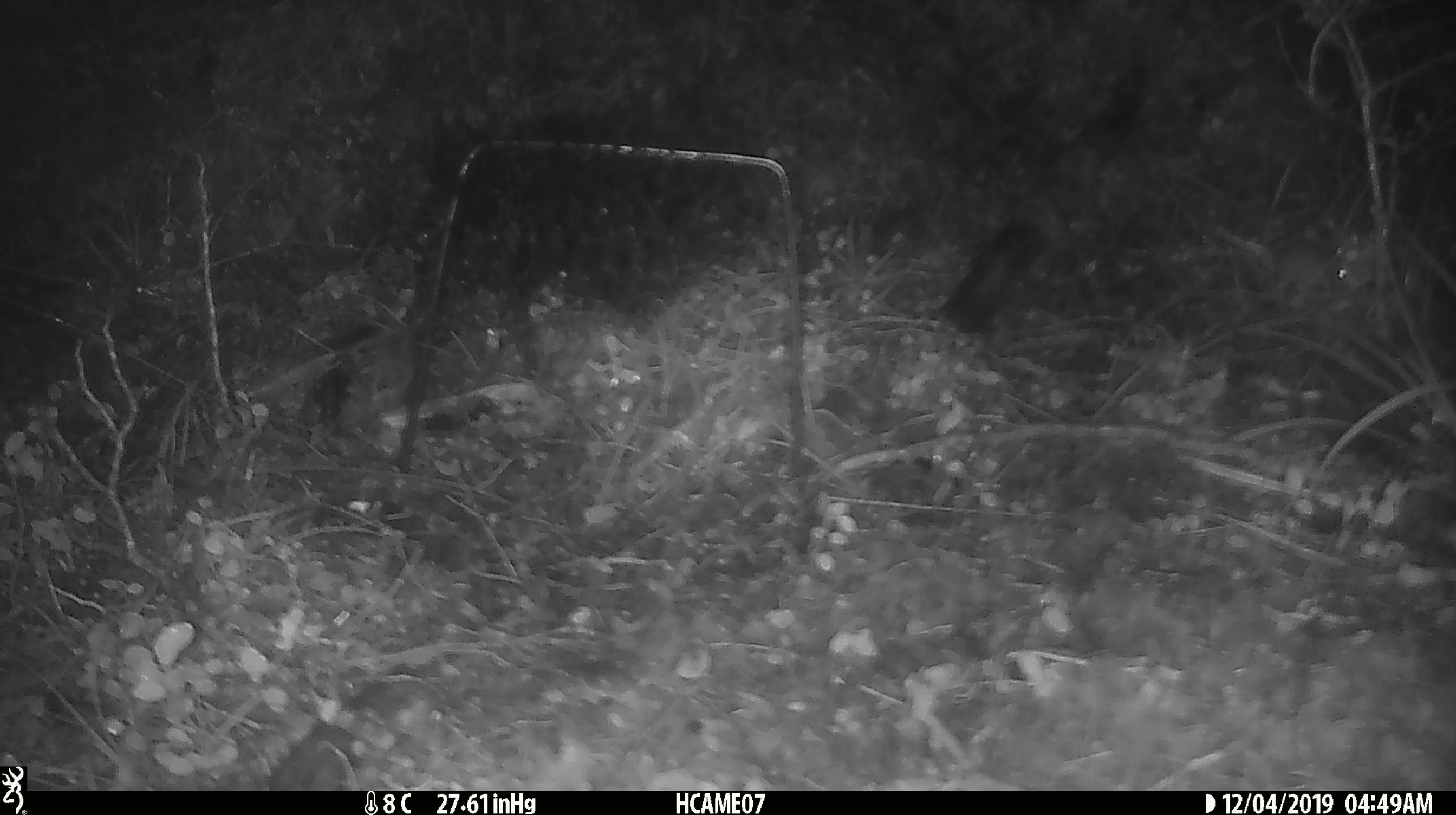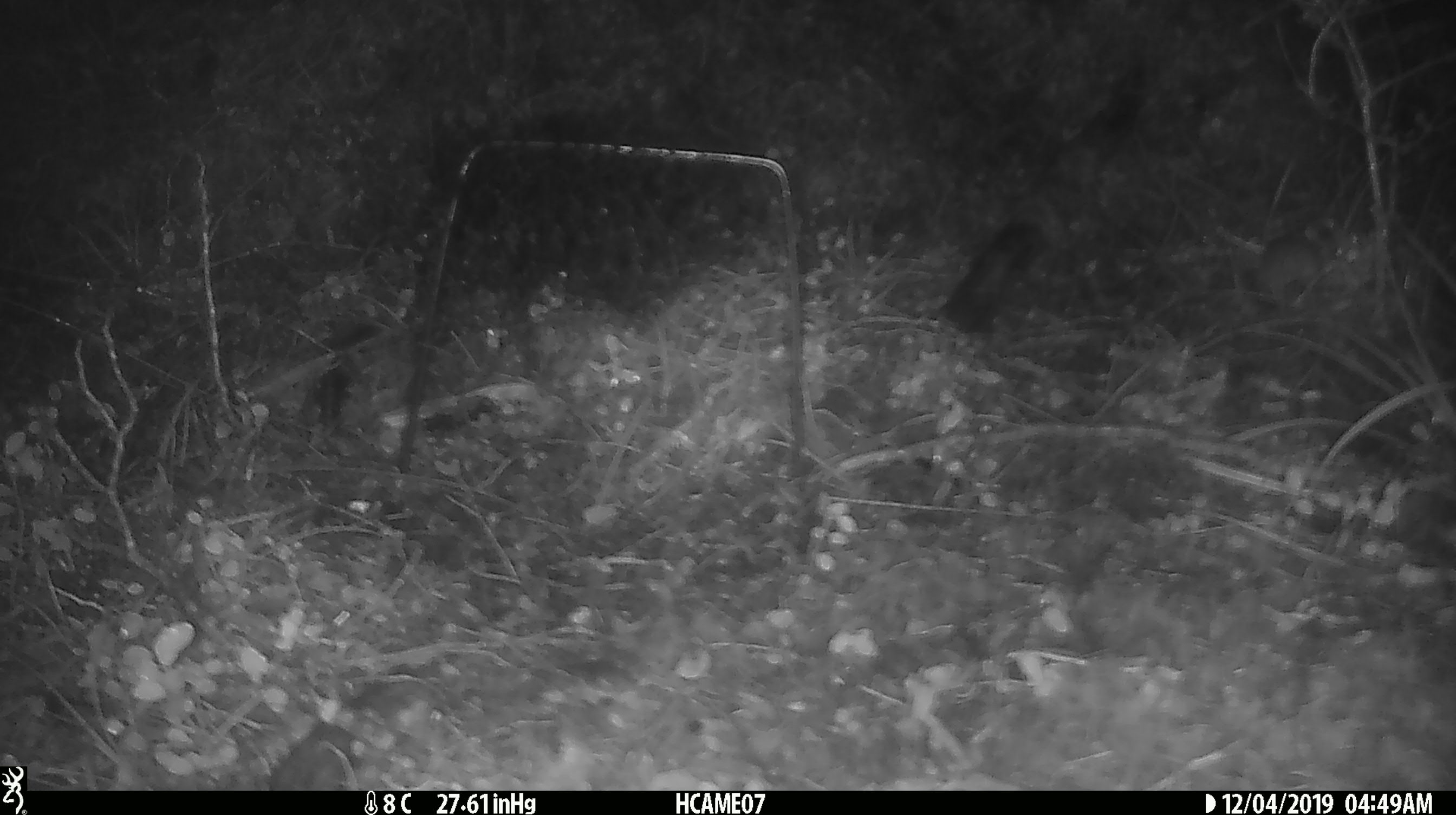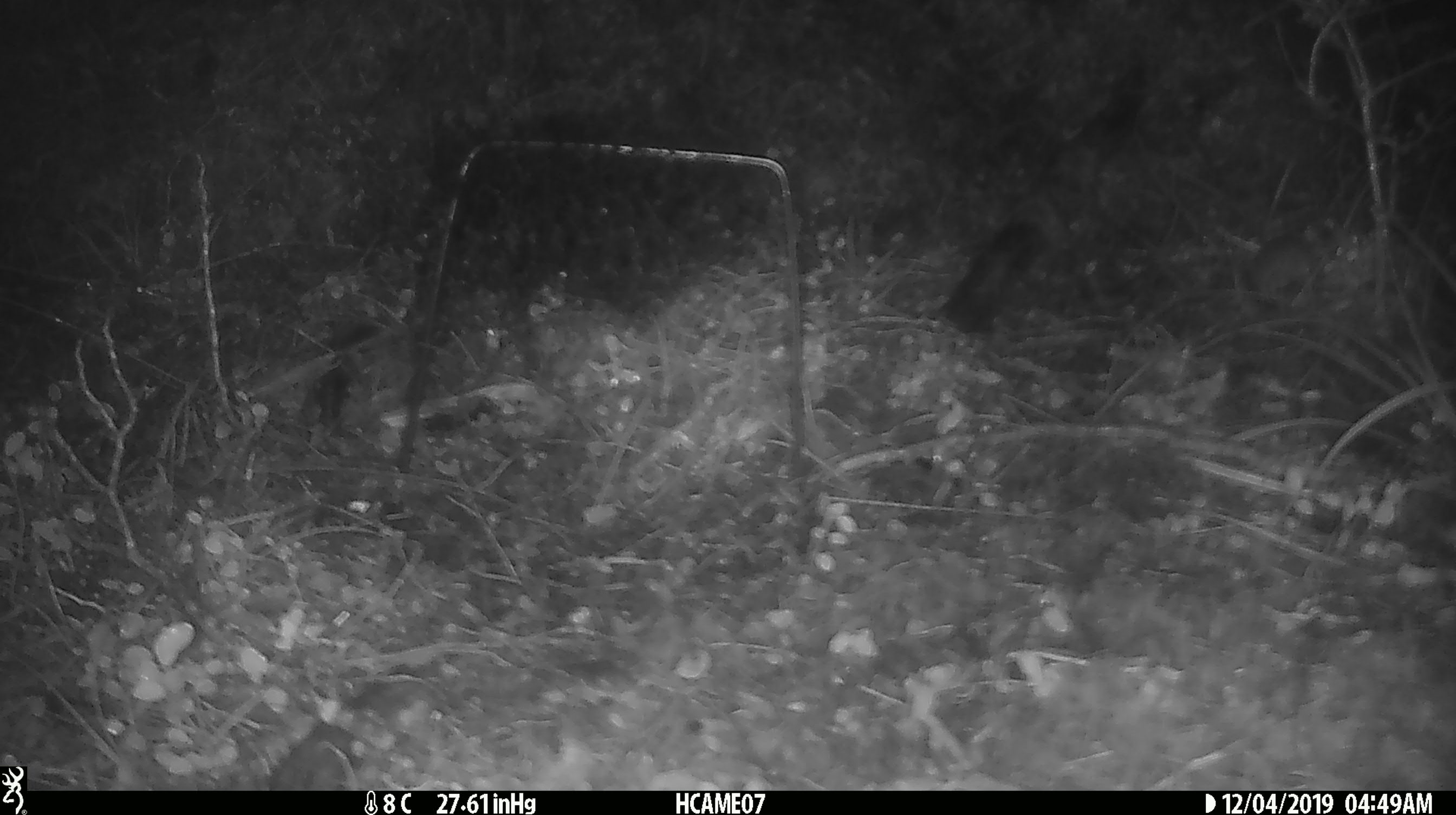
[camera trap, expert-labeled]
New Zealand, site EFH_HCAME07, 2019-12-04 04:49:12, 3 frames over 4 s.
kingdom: Animalia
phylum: Chordata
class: Mammalia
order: Rodentia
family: Muridae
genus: Mus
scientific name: Mus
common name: mouse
Mouse (Mus).